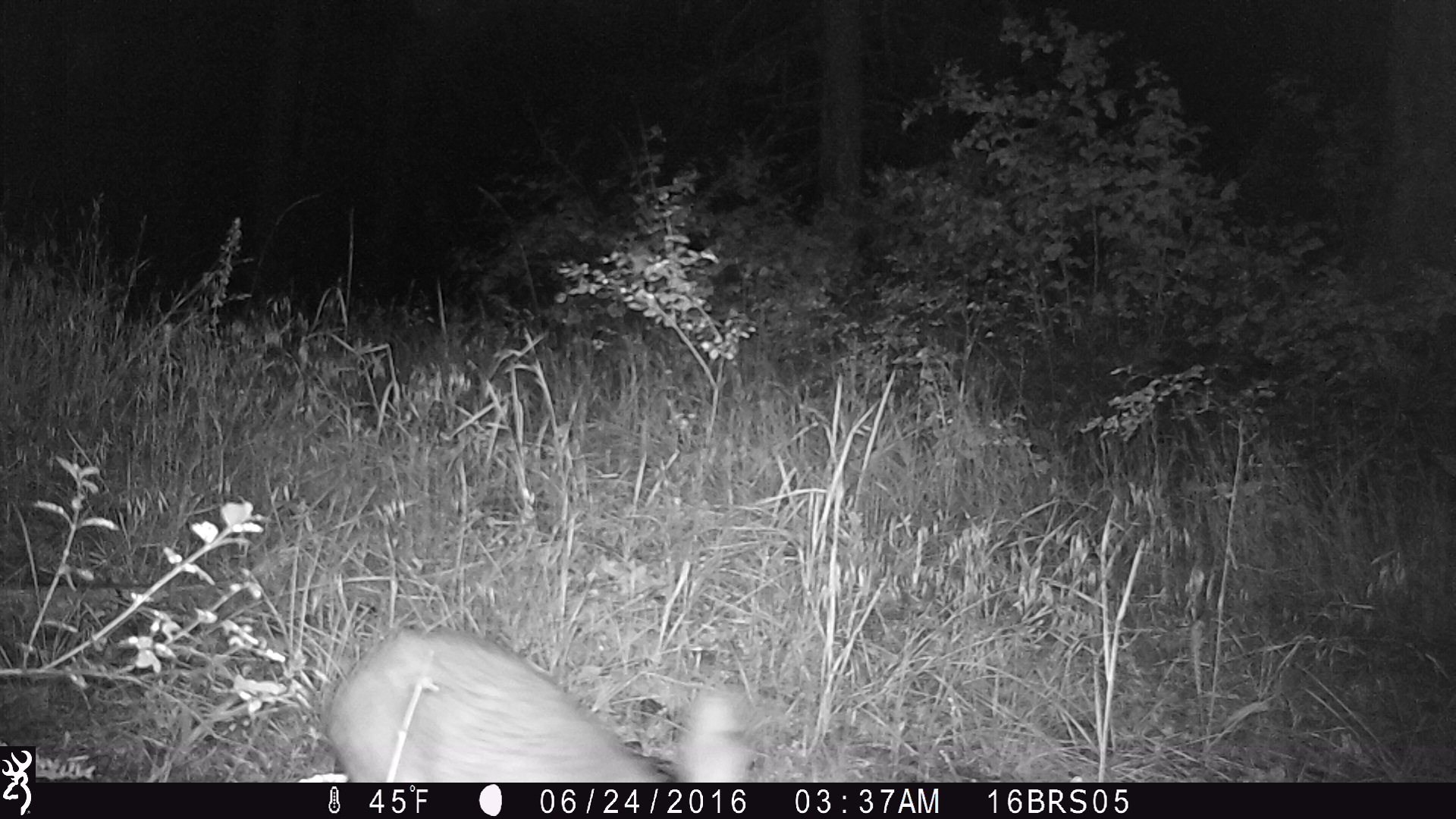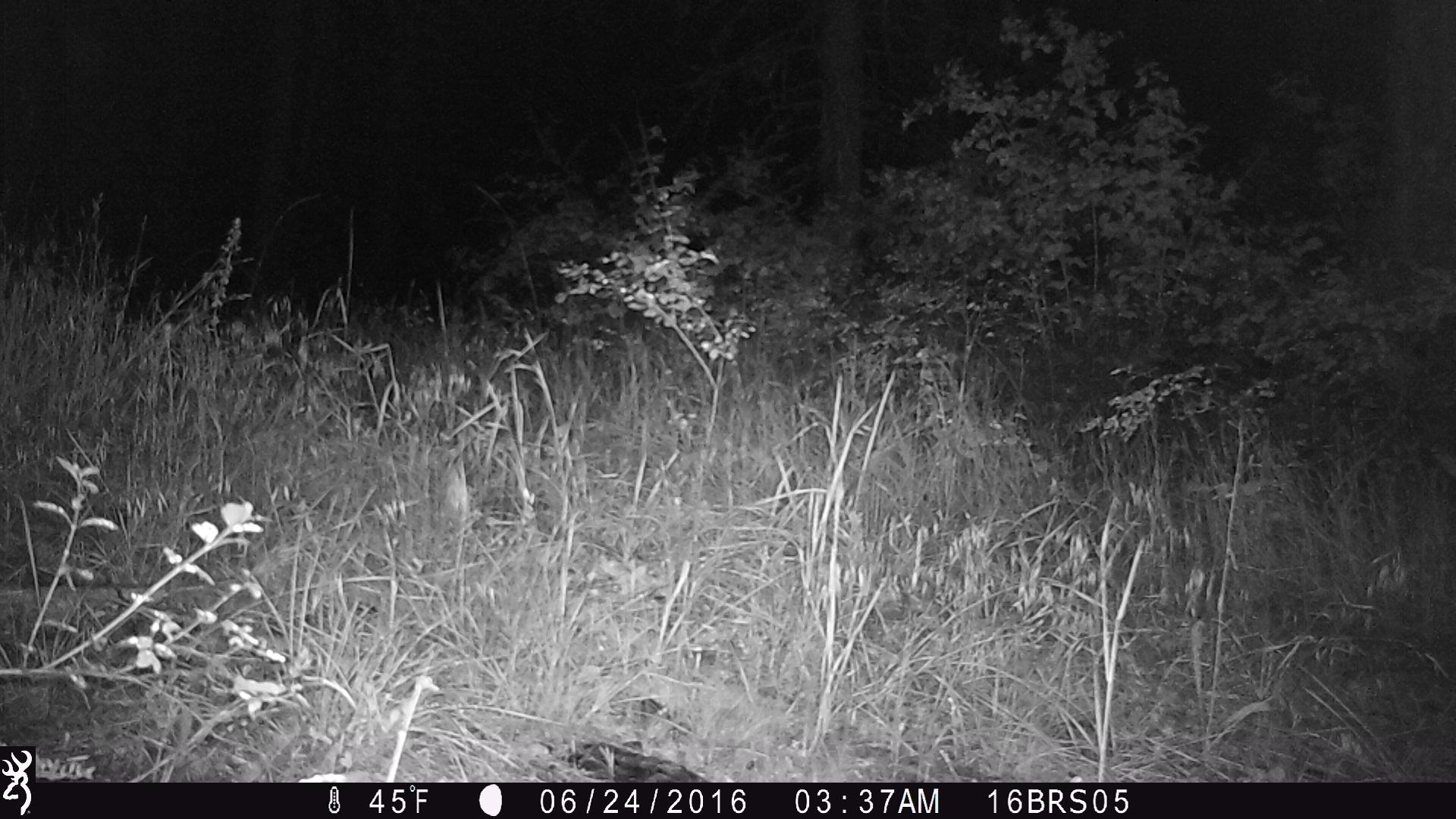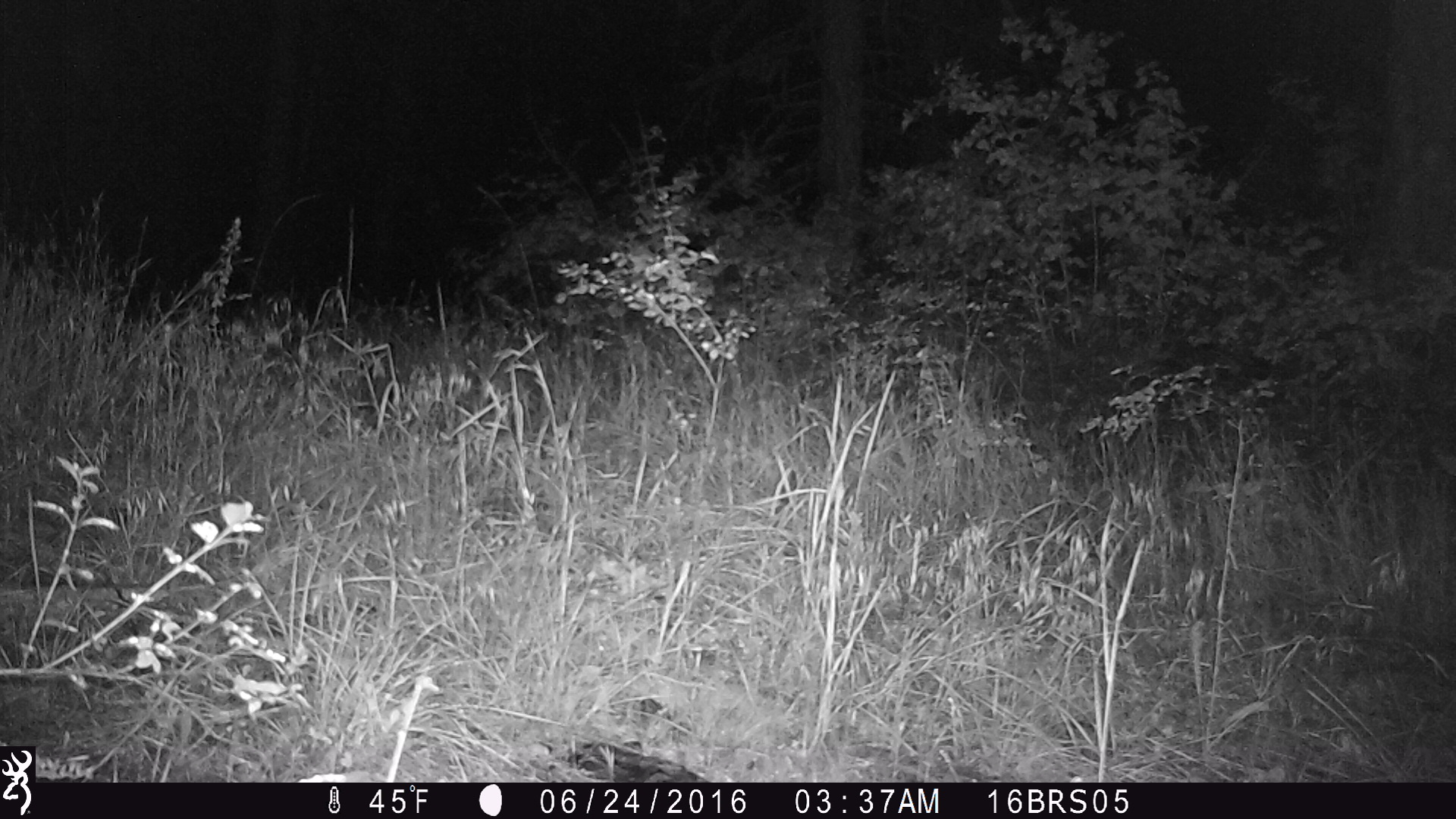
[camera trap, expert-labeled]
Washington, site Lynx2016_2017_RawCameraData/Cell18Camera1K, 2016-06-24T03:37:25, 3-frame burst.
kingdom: Animalia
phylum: Chordata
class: Mammalia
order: Lagomorpha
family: Leporidae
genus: Lepus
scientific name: Lepus americanus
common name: snowshoe hare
Lepus americanus (snowshoe hare). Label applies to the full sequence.